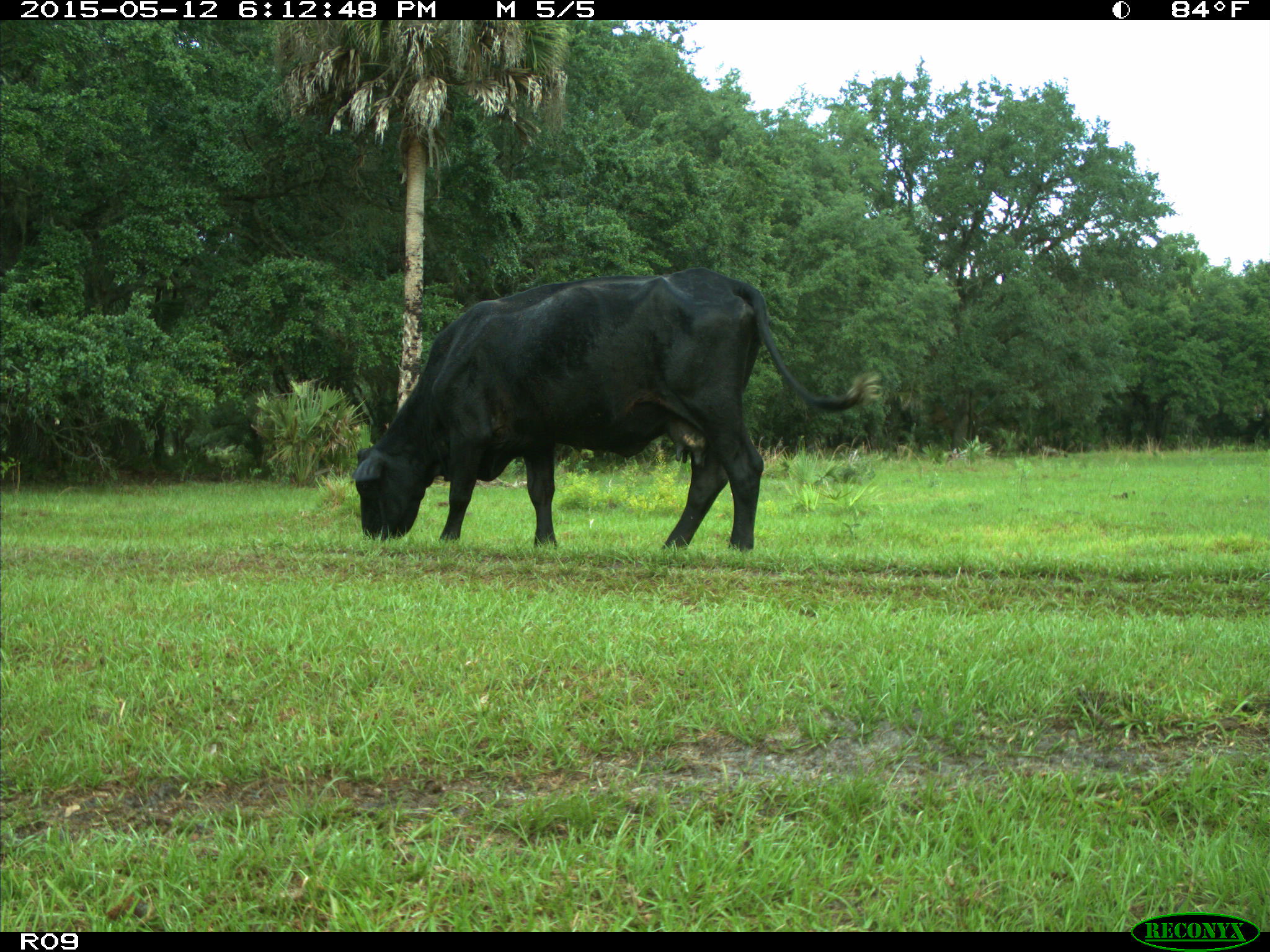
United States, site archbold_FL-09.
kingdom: Animalia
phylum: Chordata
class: Mammalia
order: Artiodactyla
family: Bovidae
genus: Bos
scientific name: Bos taurus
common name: domestic cow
Bos taurus (domestic cow).